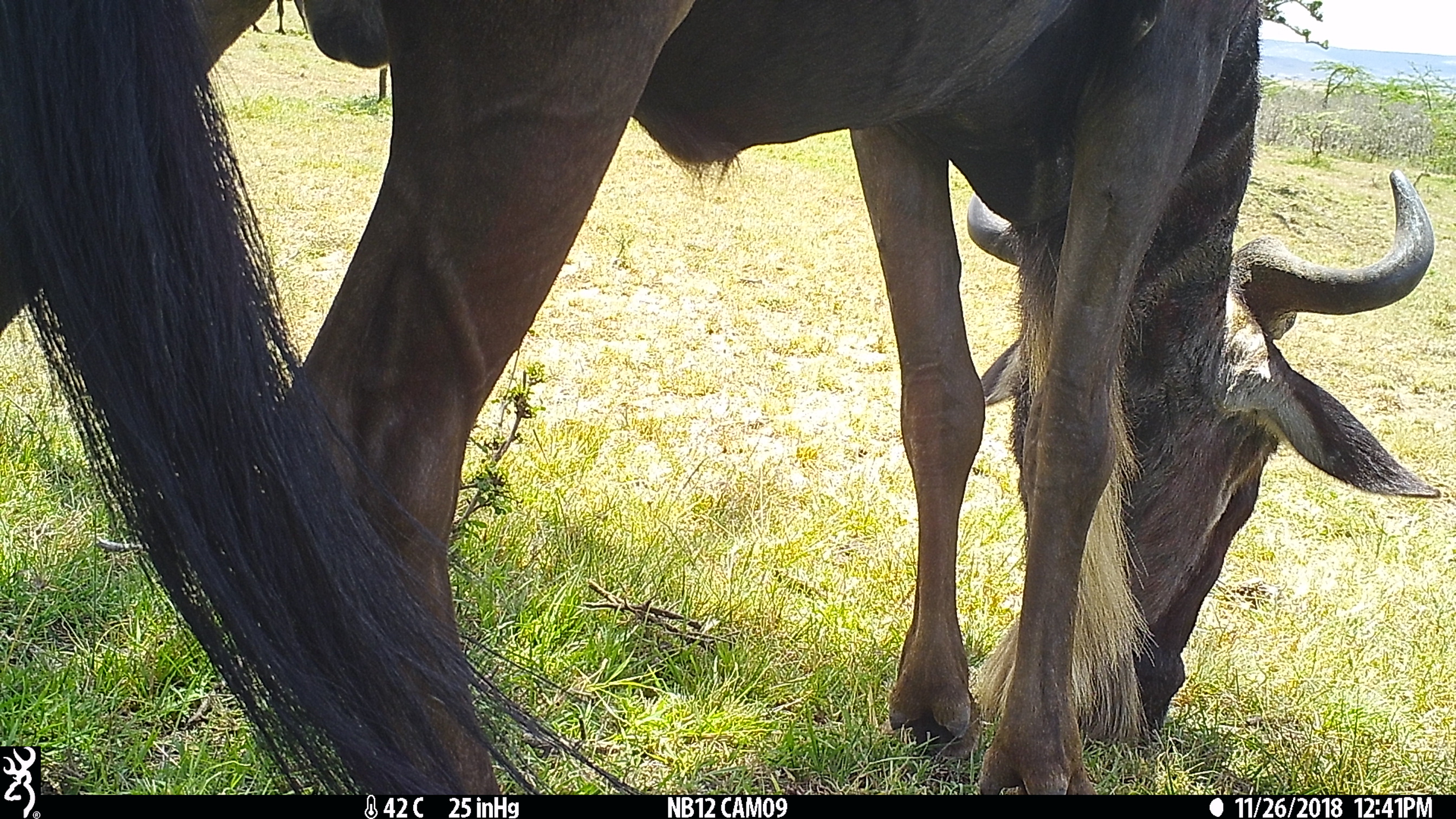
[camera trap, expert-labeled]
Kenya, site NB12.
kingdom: Animalia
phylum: Chordata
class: Mammalia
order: Artiodactyla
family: Bovidae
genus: Connochaetes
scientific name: Connochaetes taurinus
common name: blue wildebeest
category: wildebeest